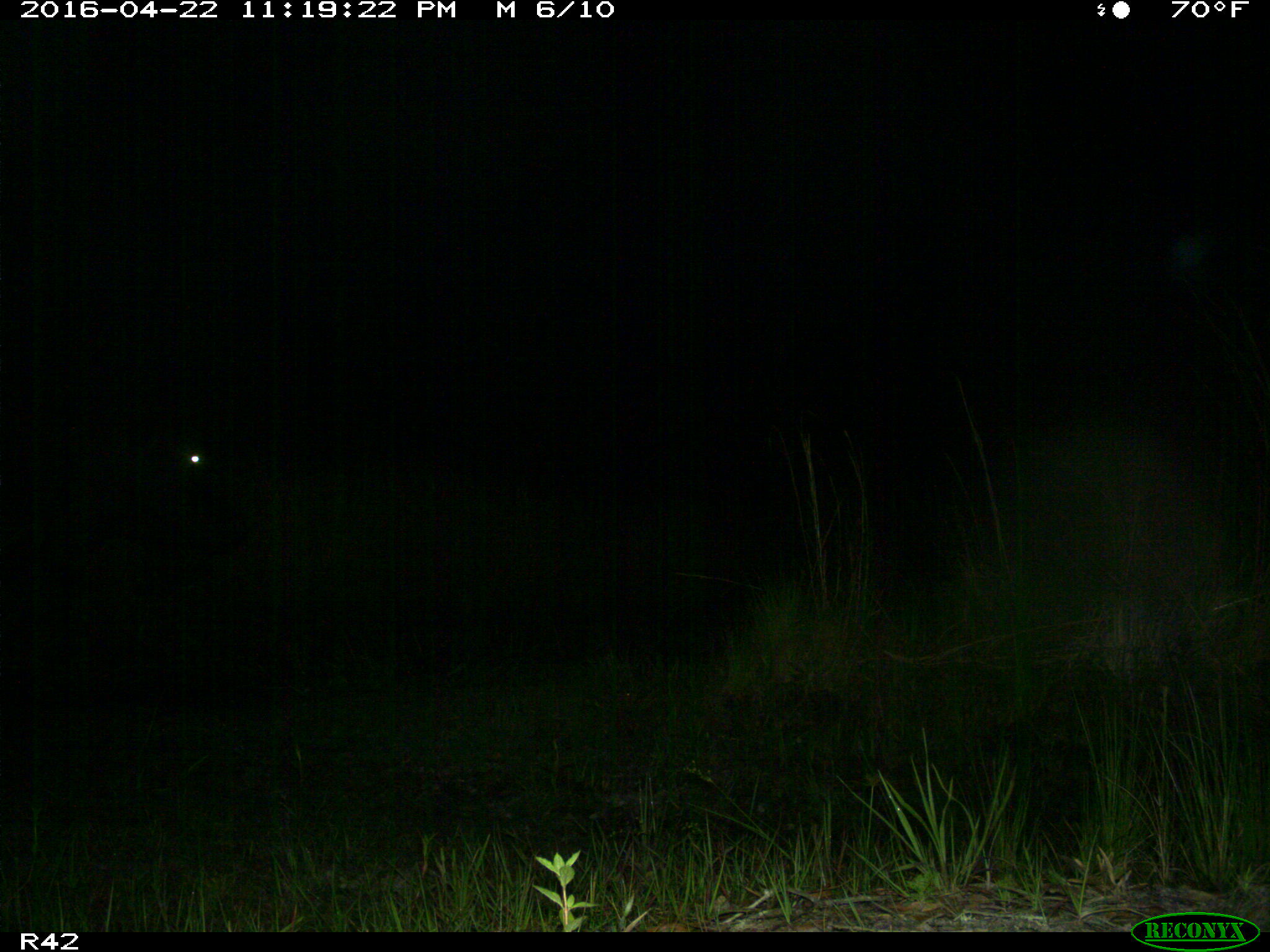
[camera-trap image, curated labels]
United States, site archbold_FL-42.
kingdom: Animalia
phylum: Chordata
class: Mammalia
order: Artiodactyla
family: Bovidae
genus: Bos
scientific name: Bos taurus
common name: domestic cow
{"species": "Bos taurus (domestic cow)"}